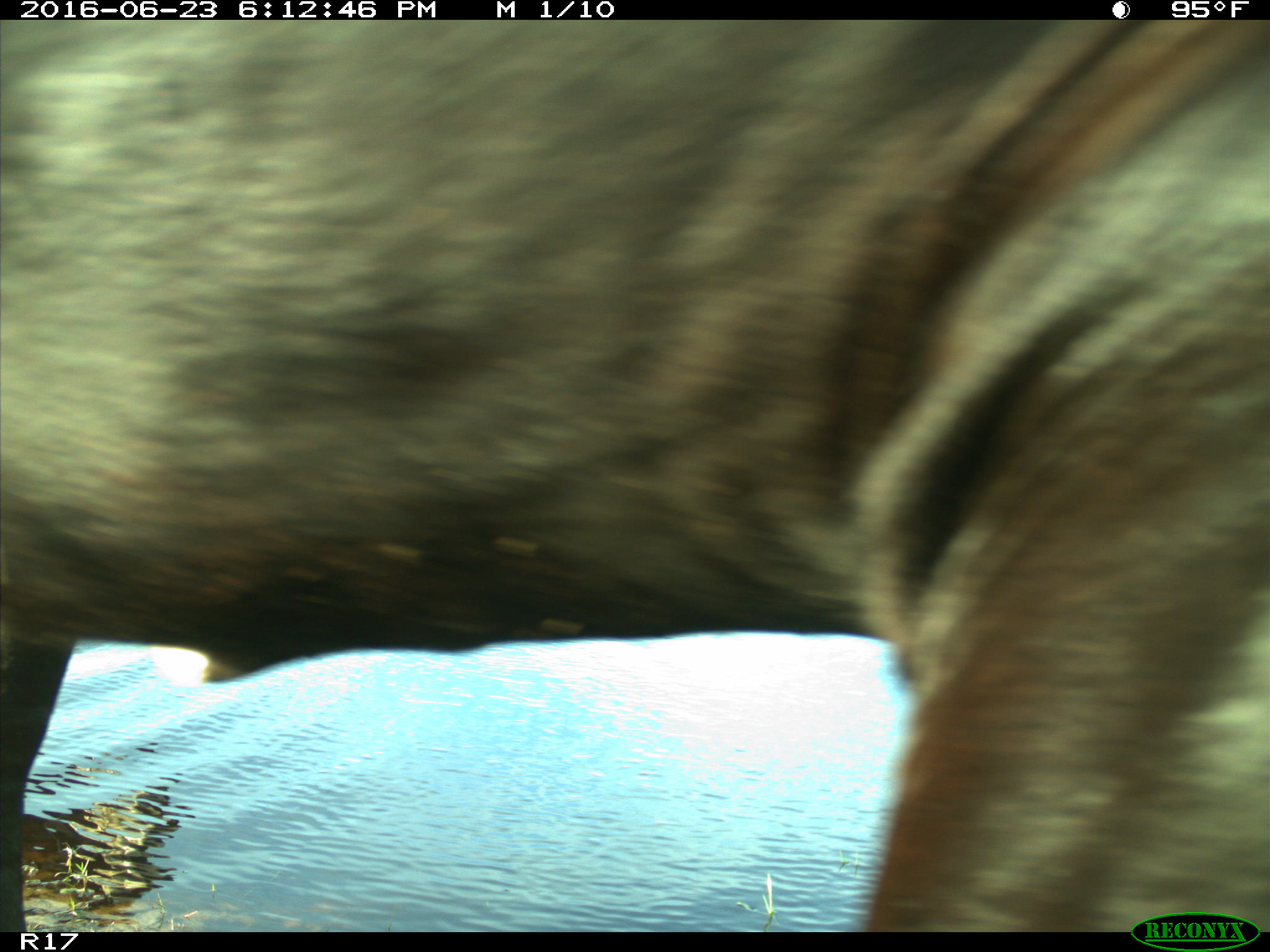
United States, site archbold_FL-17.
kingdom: Animalia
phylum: Chordata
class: Mammalia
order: Artiodactyla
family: Bovidae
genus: Bos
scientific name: Bos taurus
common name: domestic cow